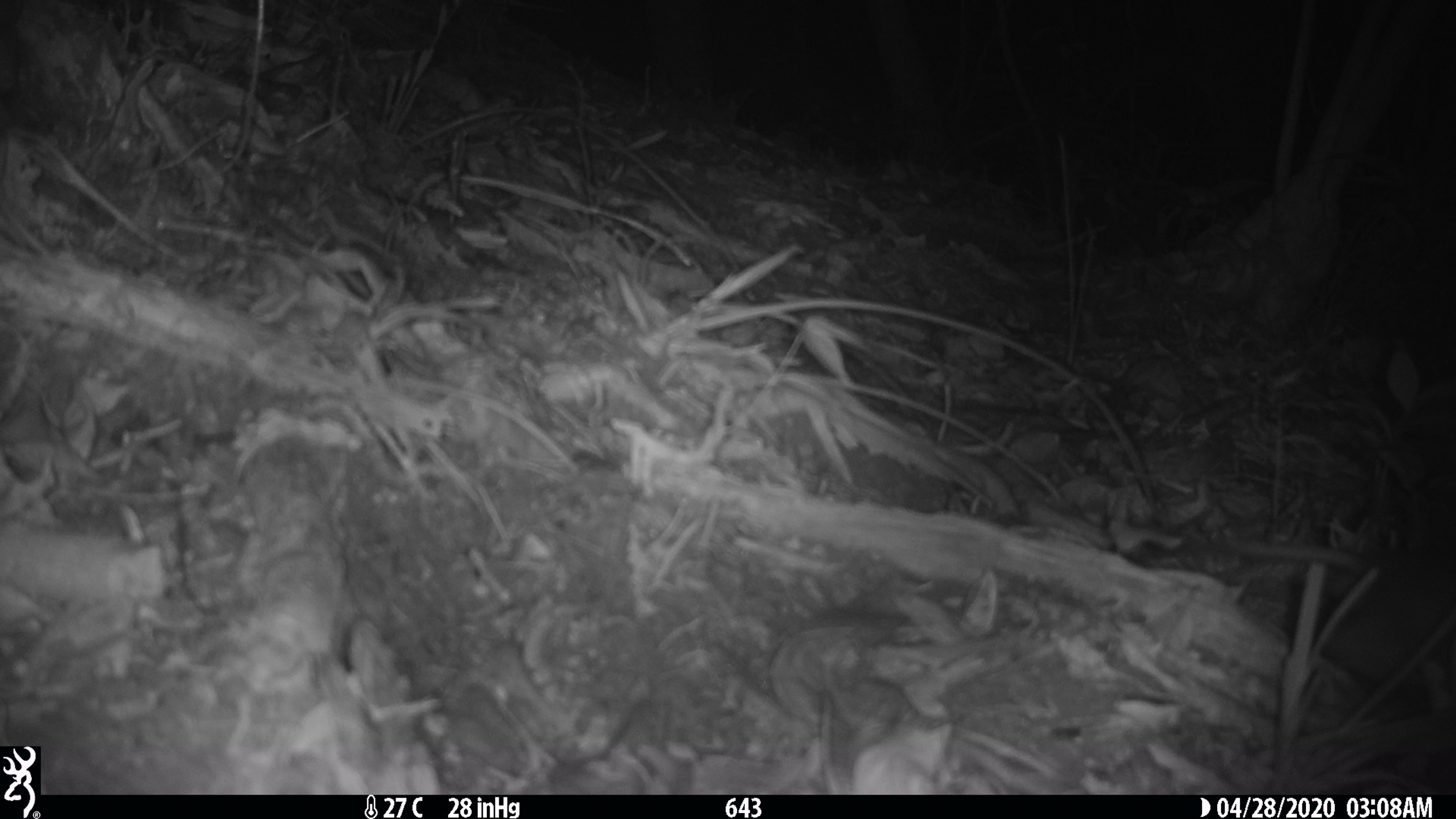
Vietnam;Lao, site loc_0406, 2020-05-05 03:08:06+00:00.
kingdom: Animalia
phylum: Chordata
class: Mammalia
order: Rodentia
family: Muridae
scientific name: Muridae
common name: old-world mice and rats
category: unidentified murid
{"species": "unidentified murid (old-world mice and rats) (Muridae)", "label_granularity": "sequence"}